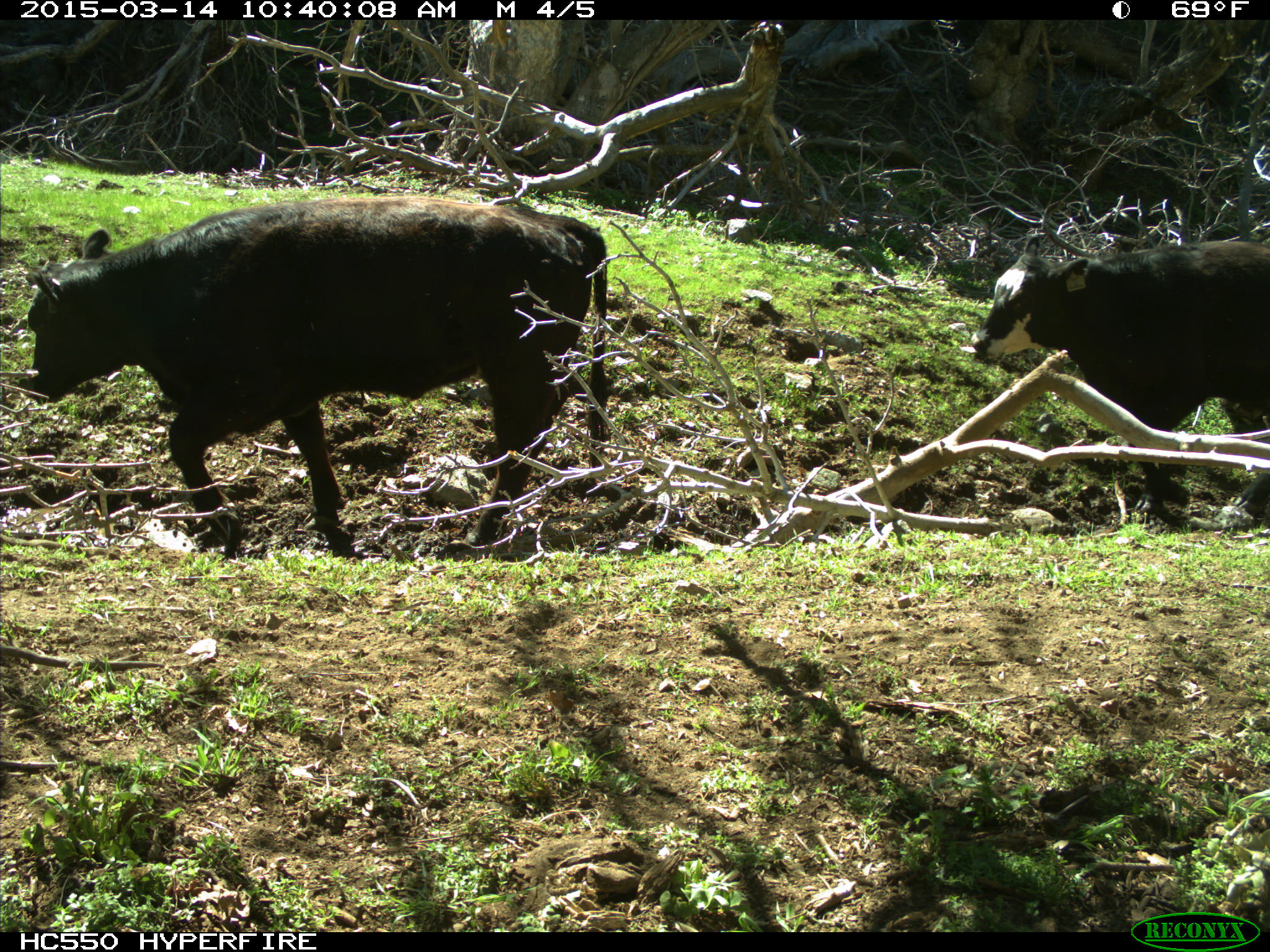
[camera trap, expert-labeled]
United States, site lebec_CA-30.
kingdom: Animalia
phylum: Chordata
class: Mammalia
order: Artiodactyla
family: Bovidae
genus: Bos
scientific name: Bos taurus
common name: domestic cow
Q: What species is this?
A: Bos taurus (domestic cow).